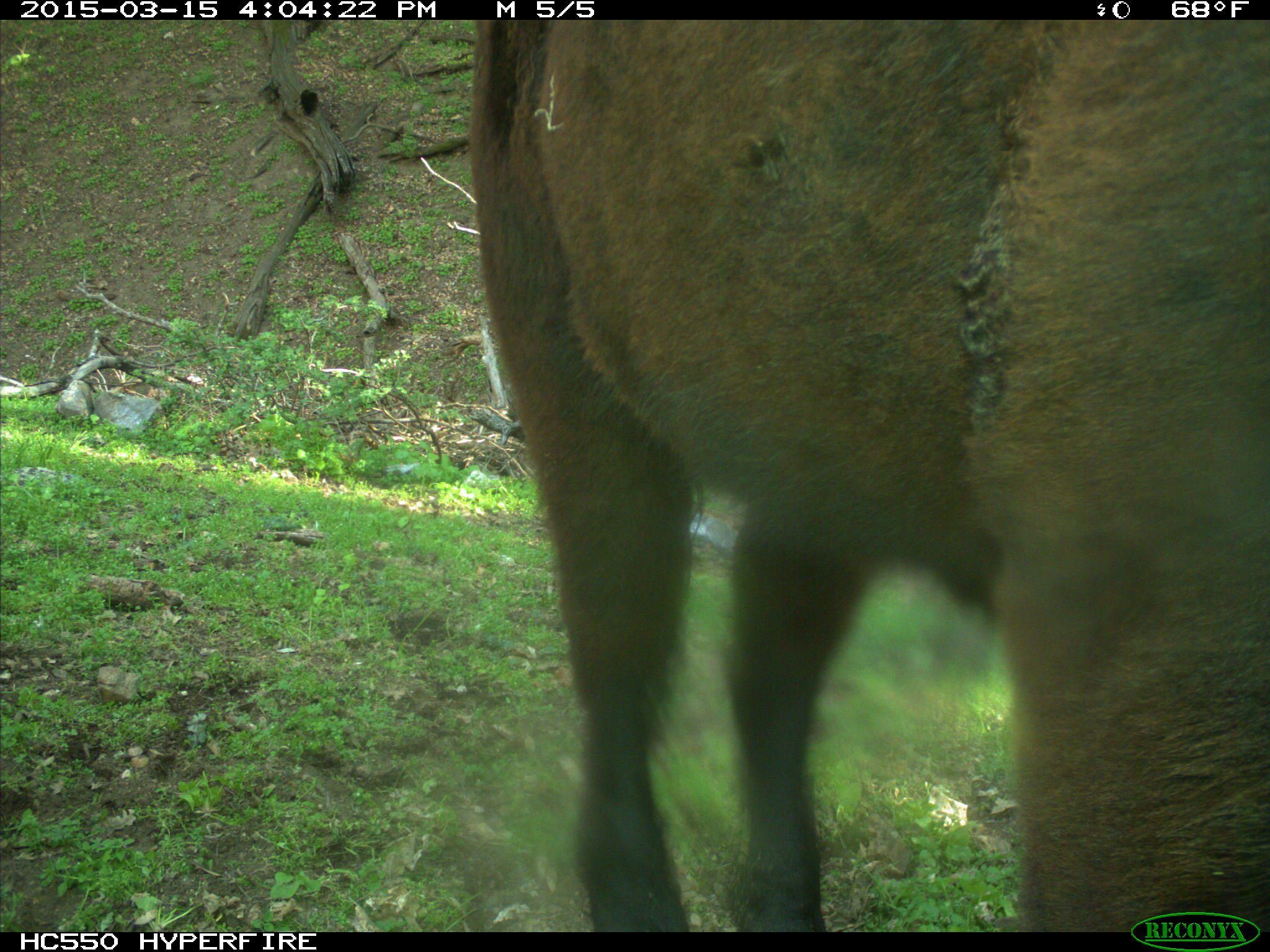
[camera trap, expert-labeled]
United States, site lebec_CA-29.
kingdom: Animalia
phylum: Chordata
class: Mammalia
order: Artiodactyla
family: Bovidae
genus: Bos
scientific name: Bos taurus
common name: domestic cow